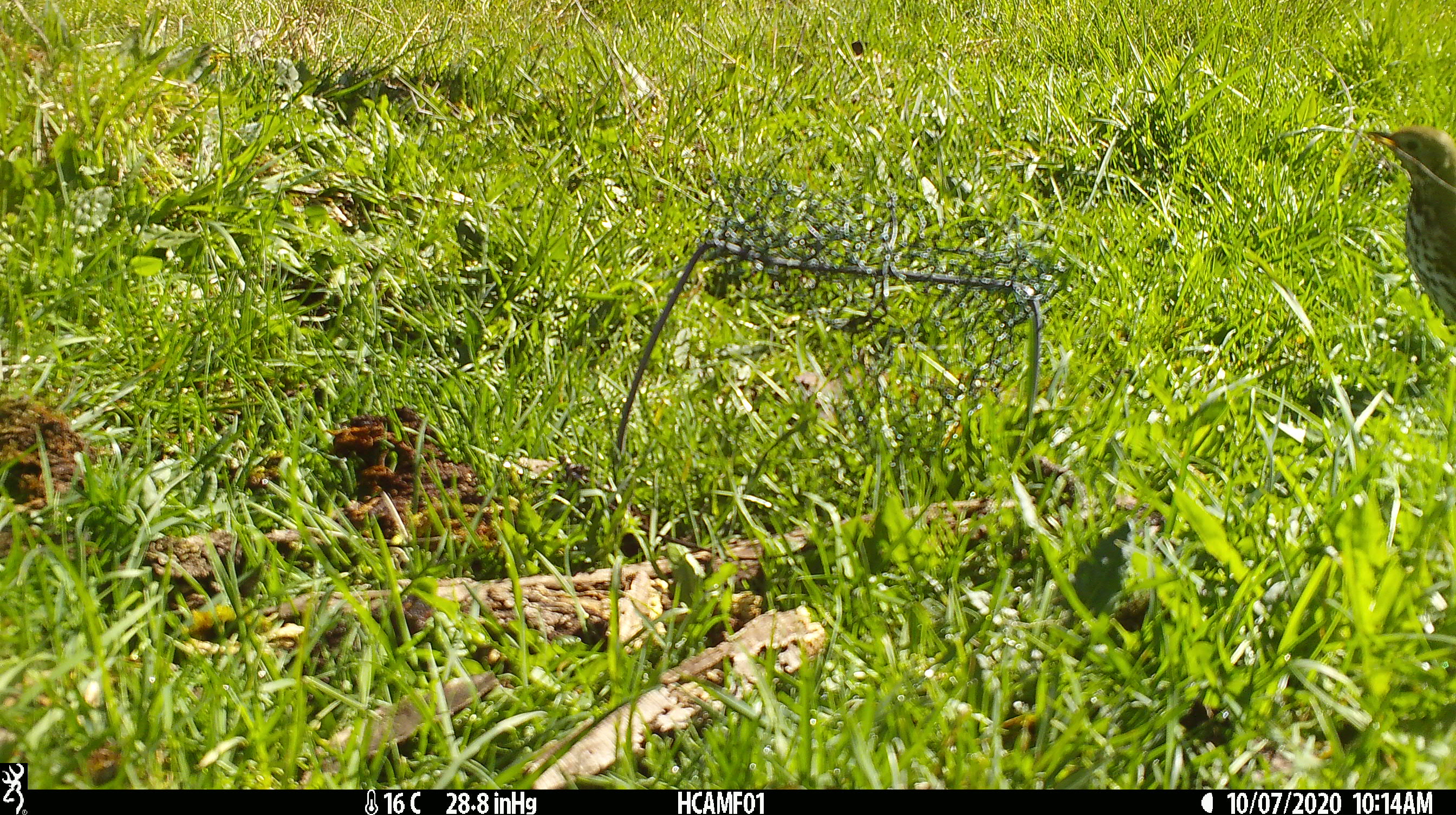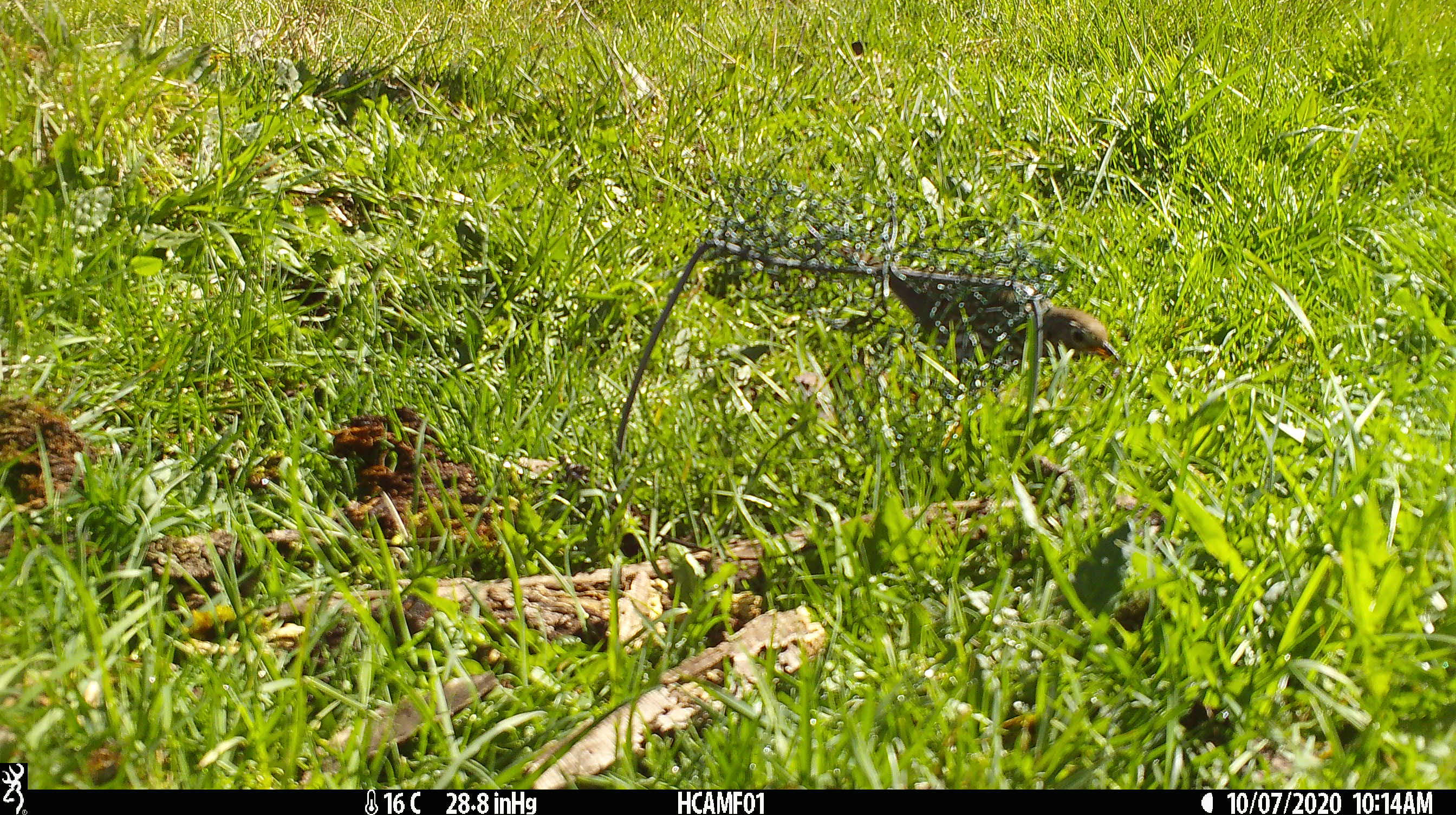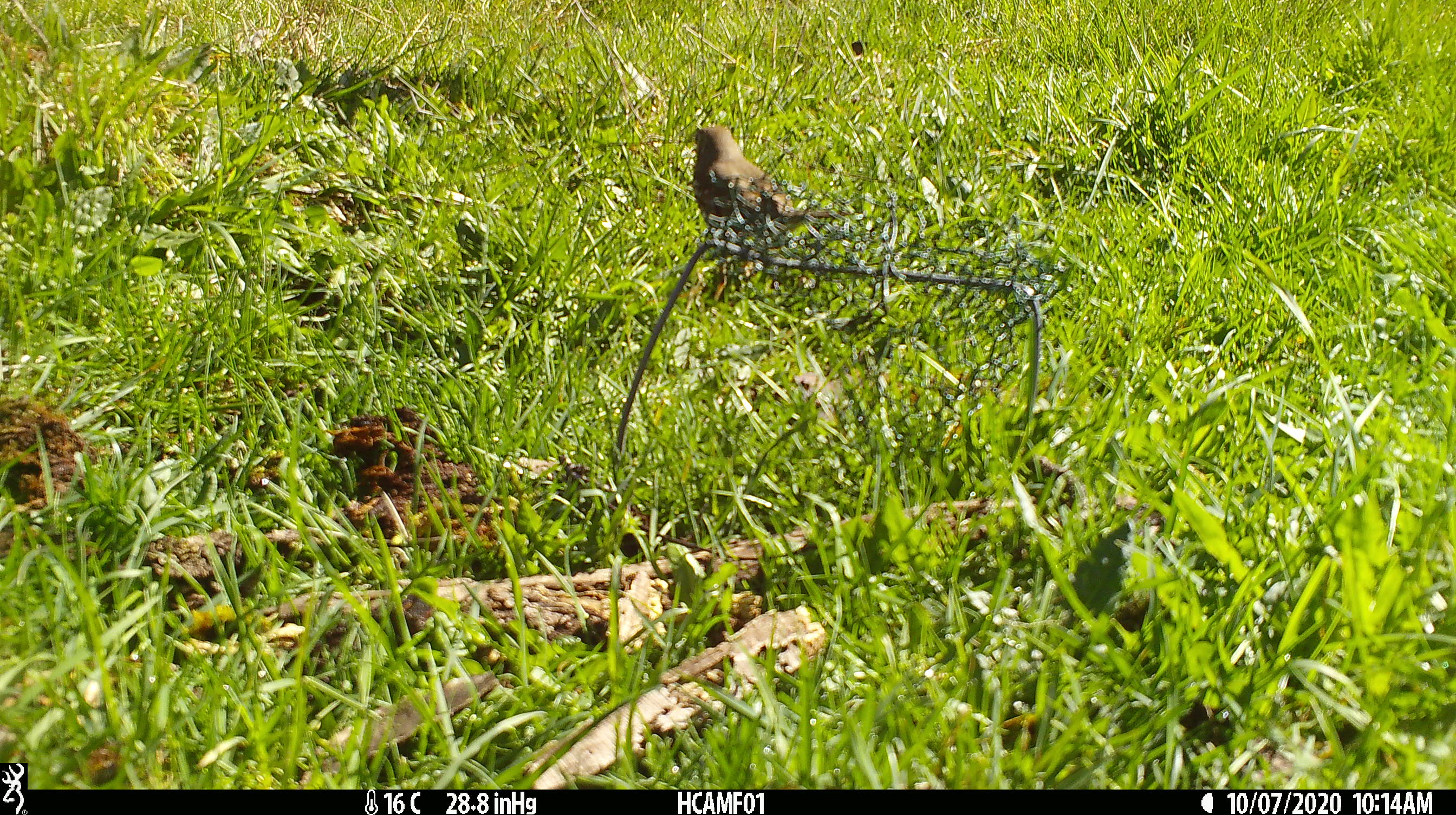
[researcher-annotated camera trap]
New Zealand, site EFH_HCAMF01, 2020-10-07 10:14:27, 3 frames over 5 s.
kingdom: Animalia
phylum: Chordata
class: Aves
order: Passeriformes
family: Turdidae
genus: Turdus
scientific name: Turdus philomelos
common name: song thrush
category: thrush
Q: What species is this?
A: Thrush (song thrush) (Turdus philomelos).